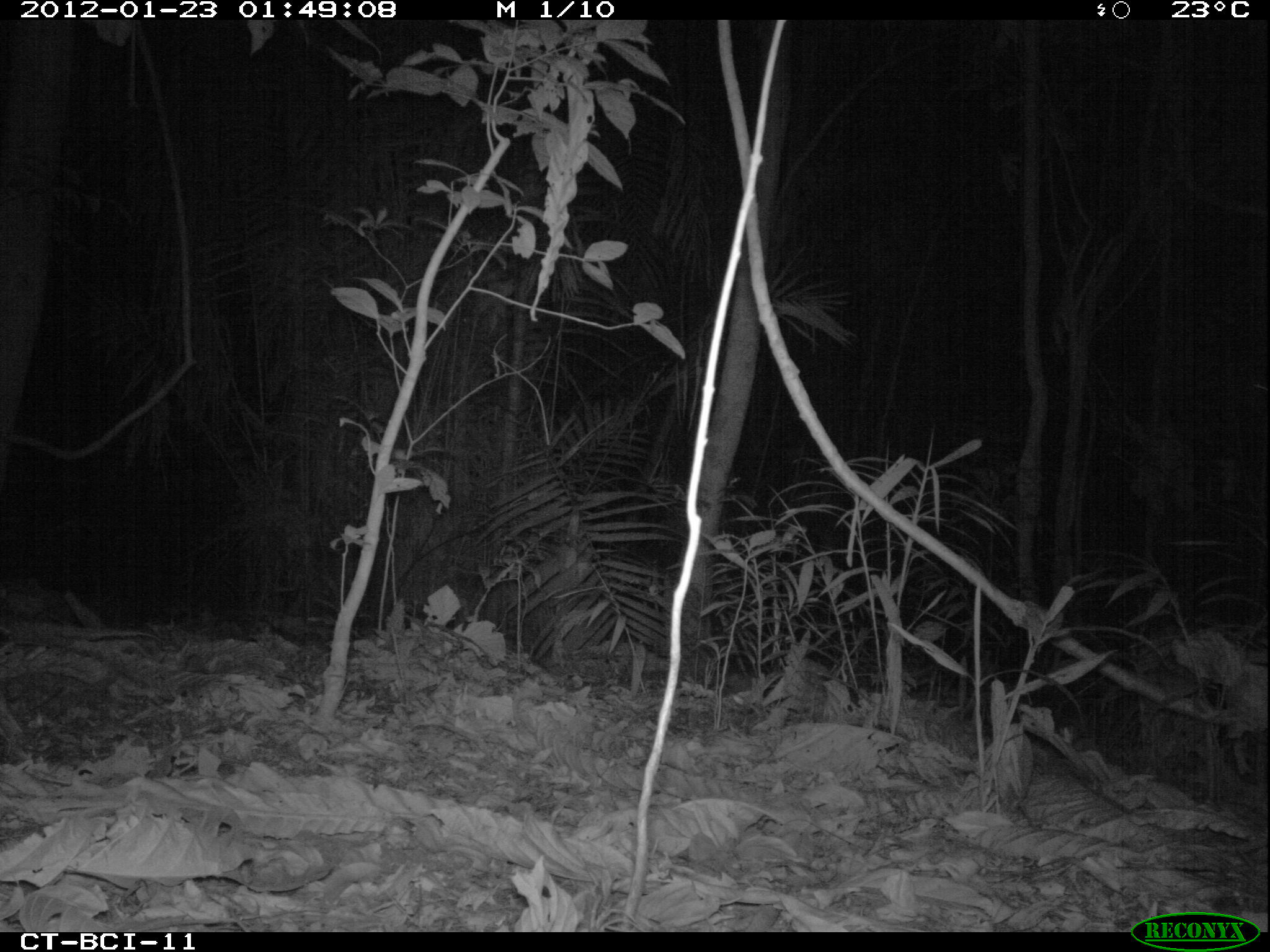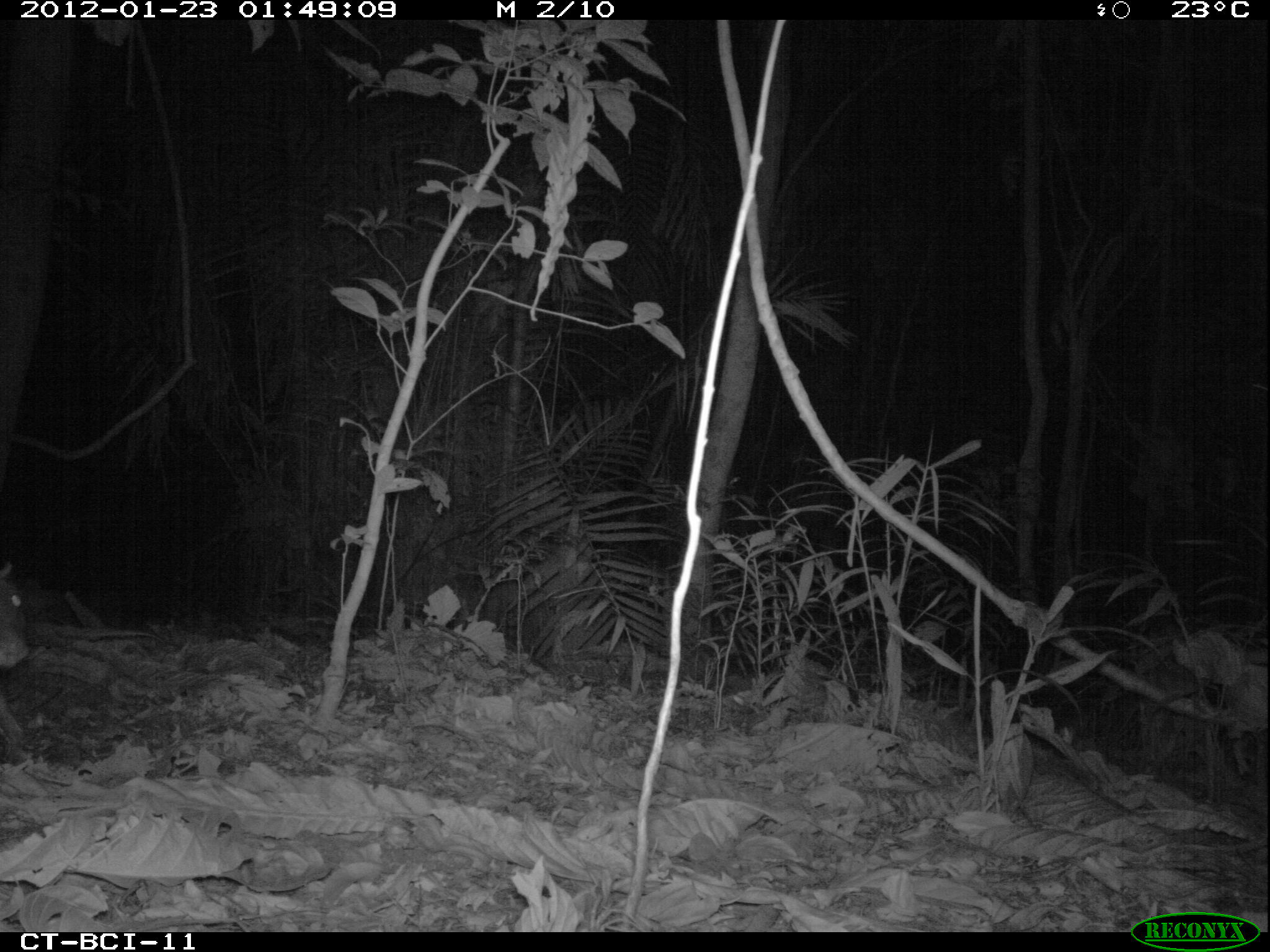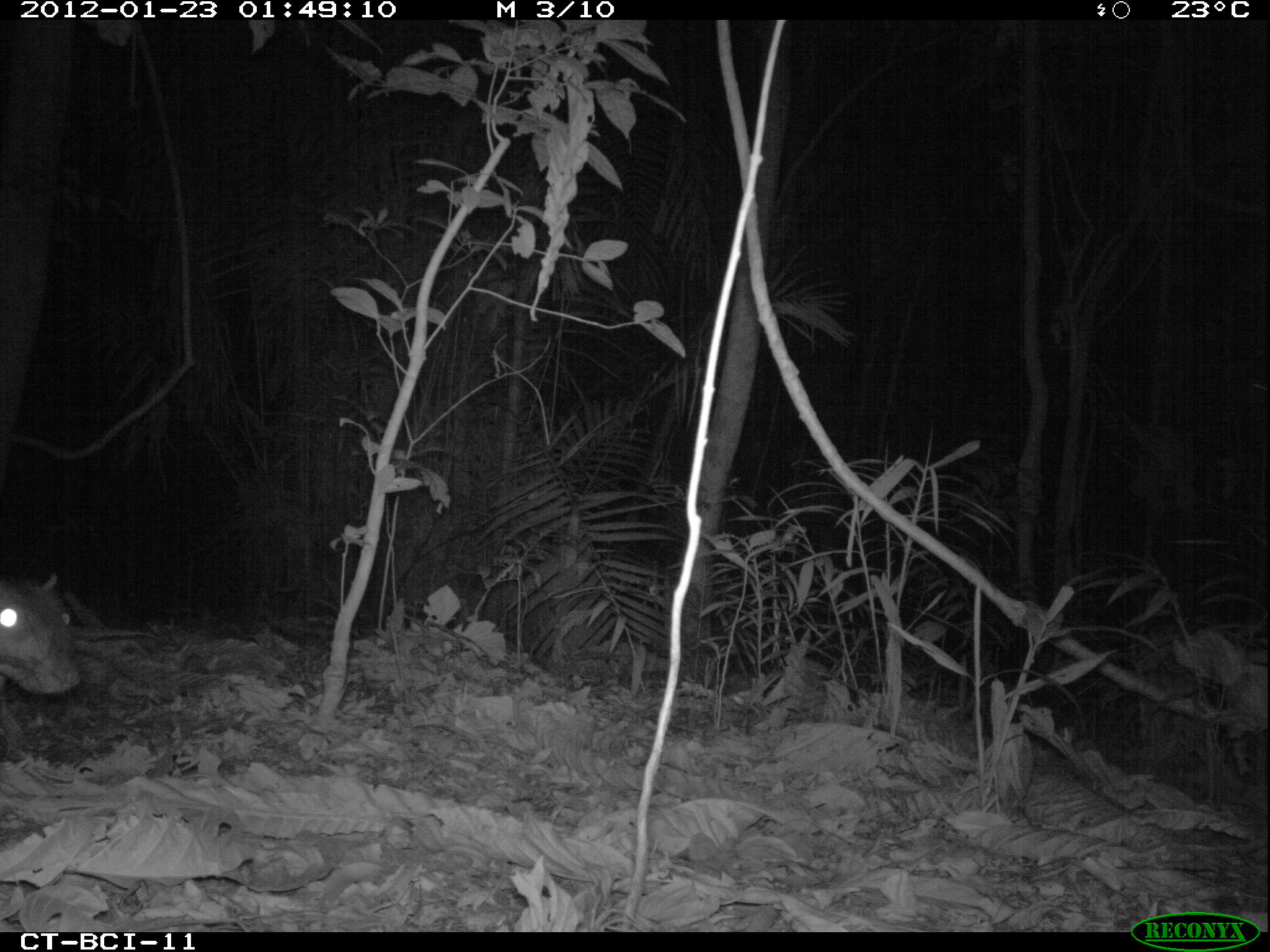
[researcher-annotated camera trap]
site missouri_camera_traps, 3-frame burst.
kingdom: Animalia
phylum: Chordata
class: Mammalia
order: Rodentia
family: Cuniculidae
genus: Cuniculus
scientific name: Cuniculus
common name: paca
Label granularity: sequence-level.